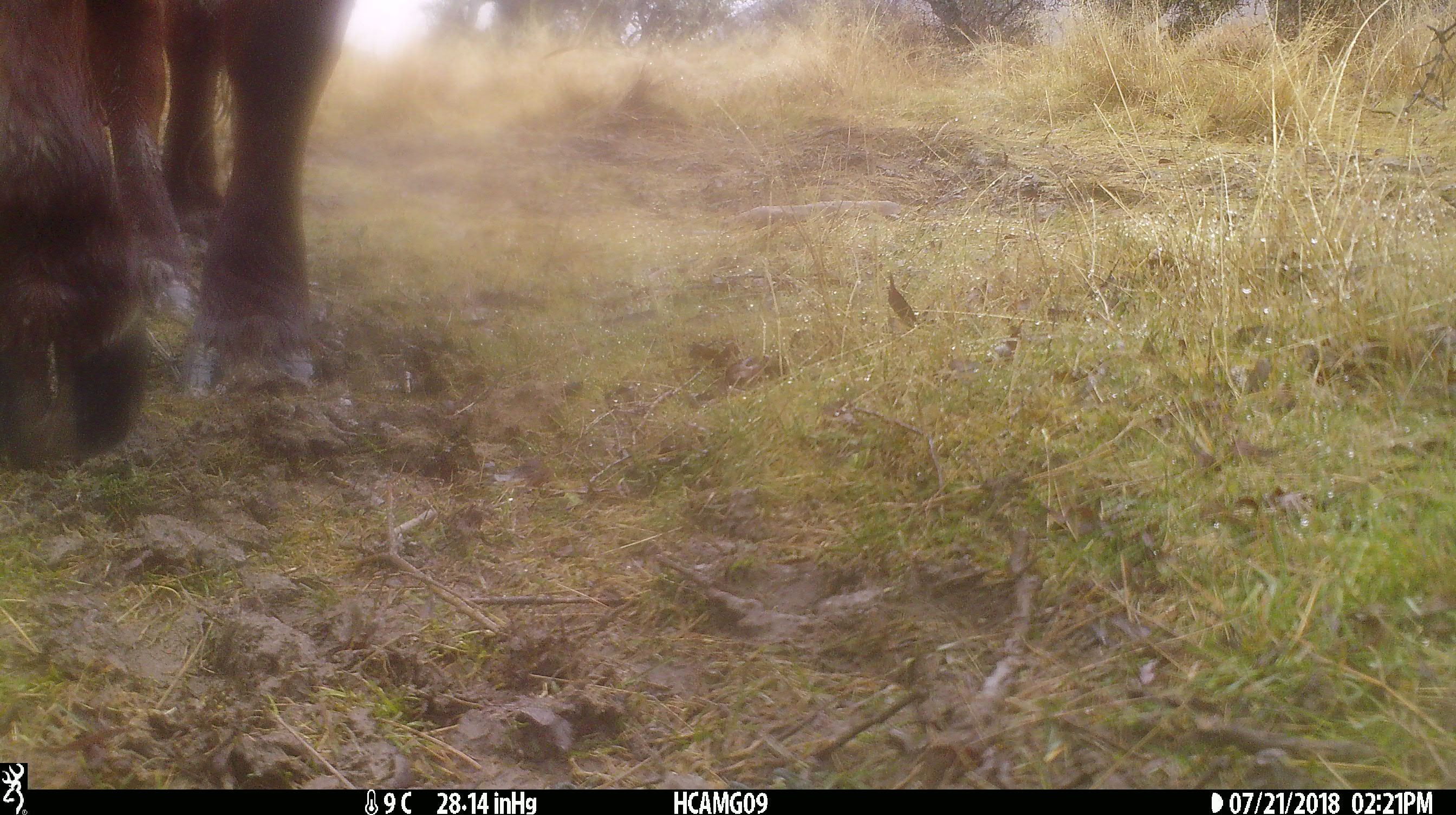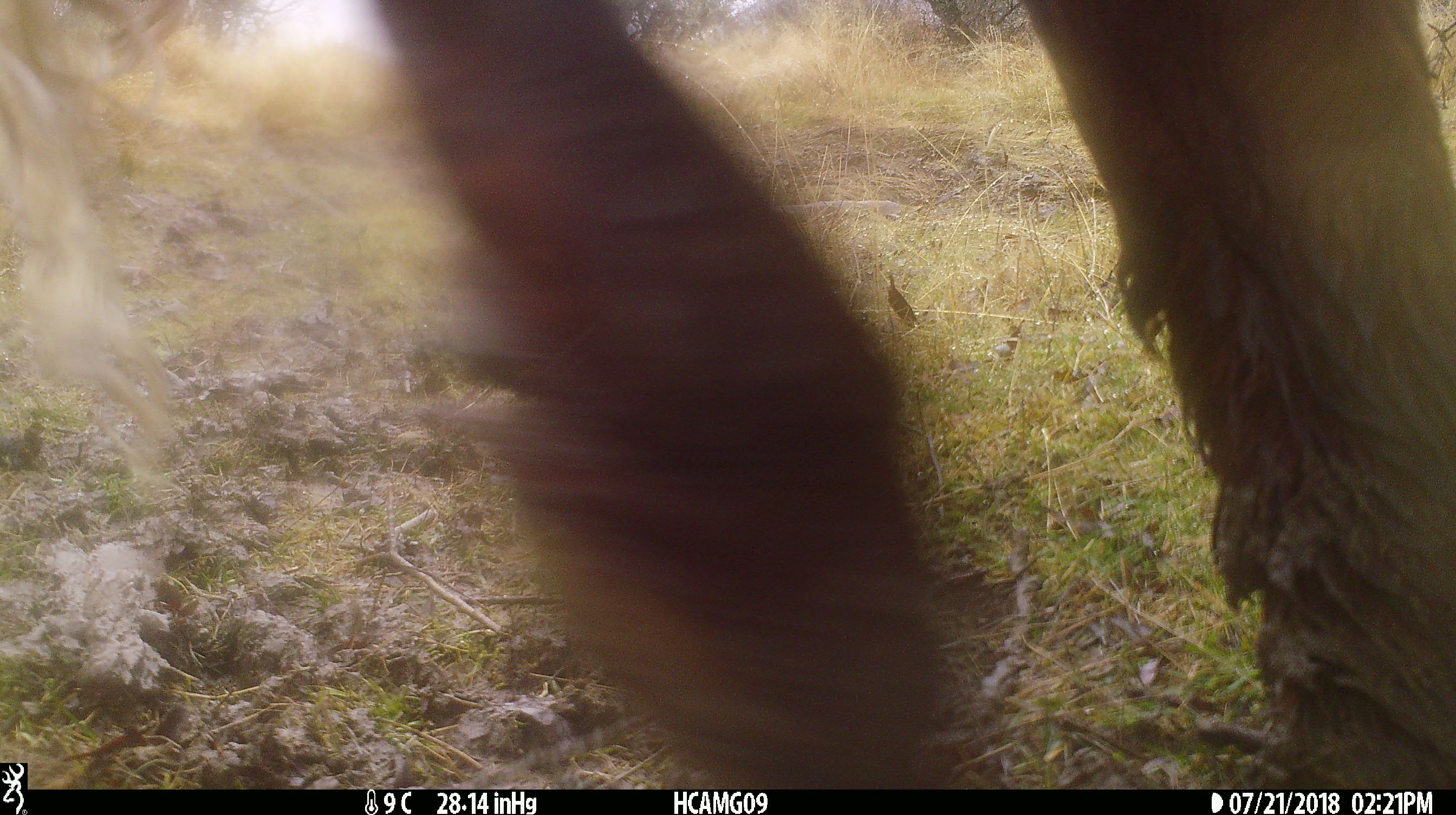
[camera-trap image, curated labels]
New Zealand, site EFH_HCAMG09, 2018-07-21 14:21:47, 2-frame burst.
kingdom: Animalia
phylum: Chordata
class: Mammalia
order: Artiodactyla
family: Bovidae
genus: Bos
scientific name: Bos taurus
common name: domestic cow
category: cow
Cow (domestic cow) (Bos taurus).